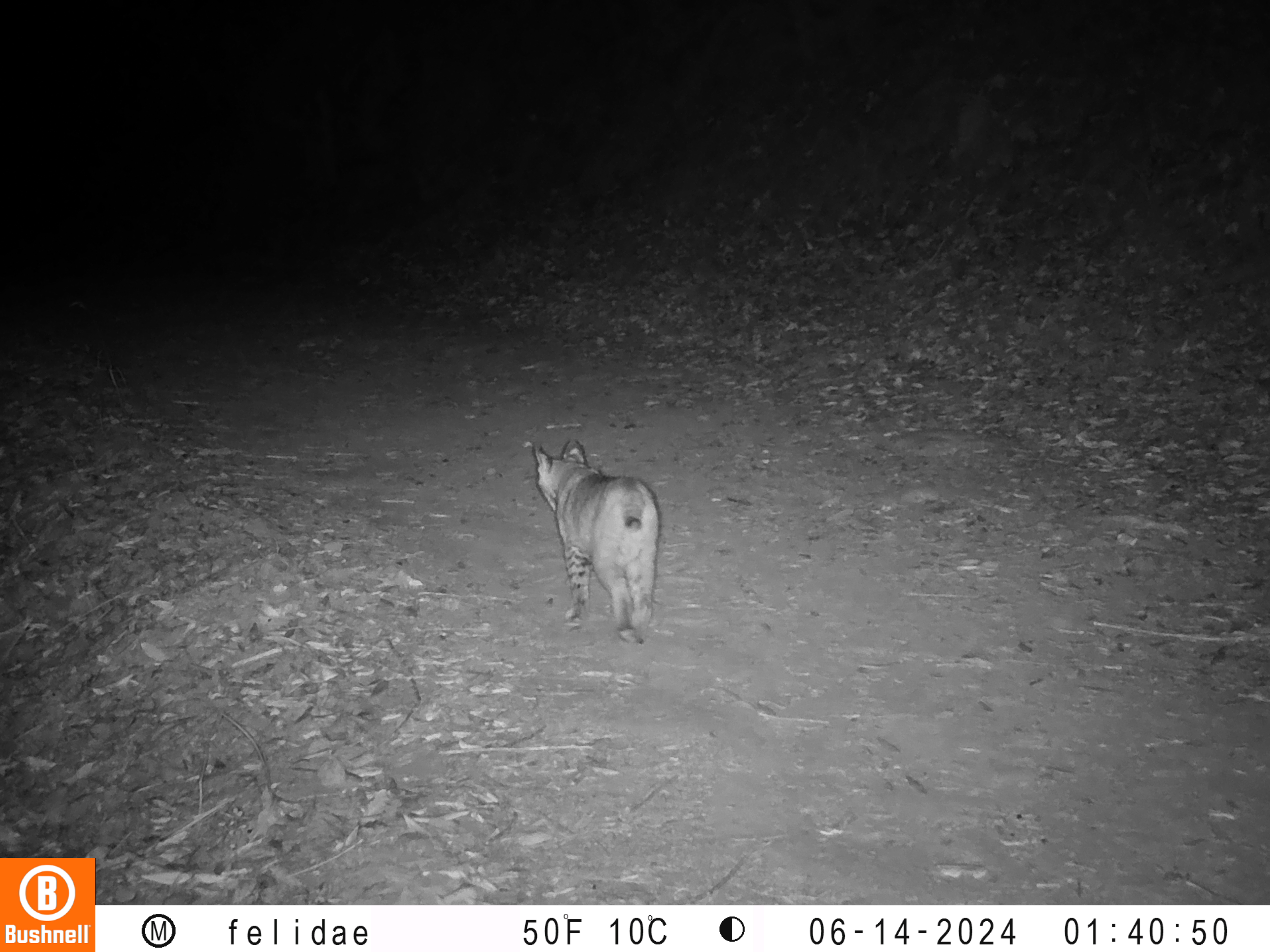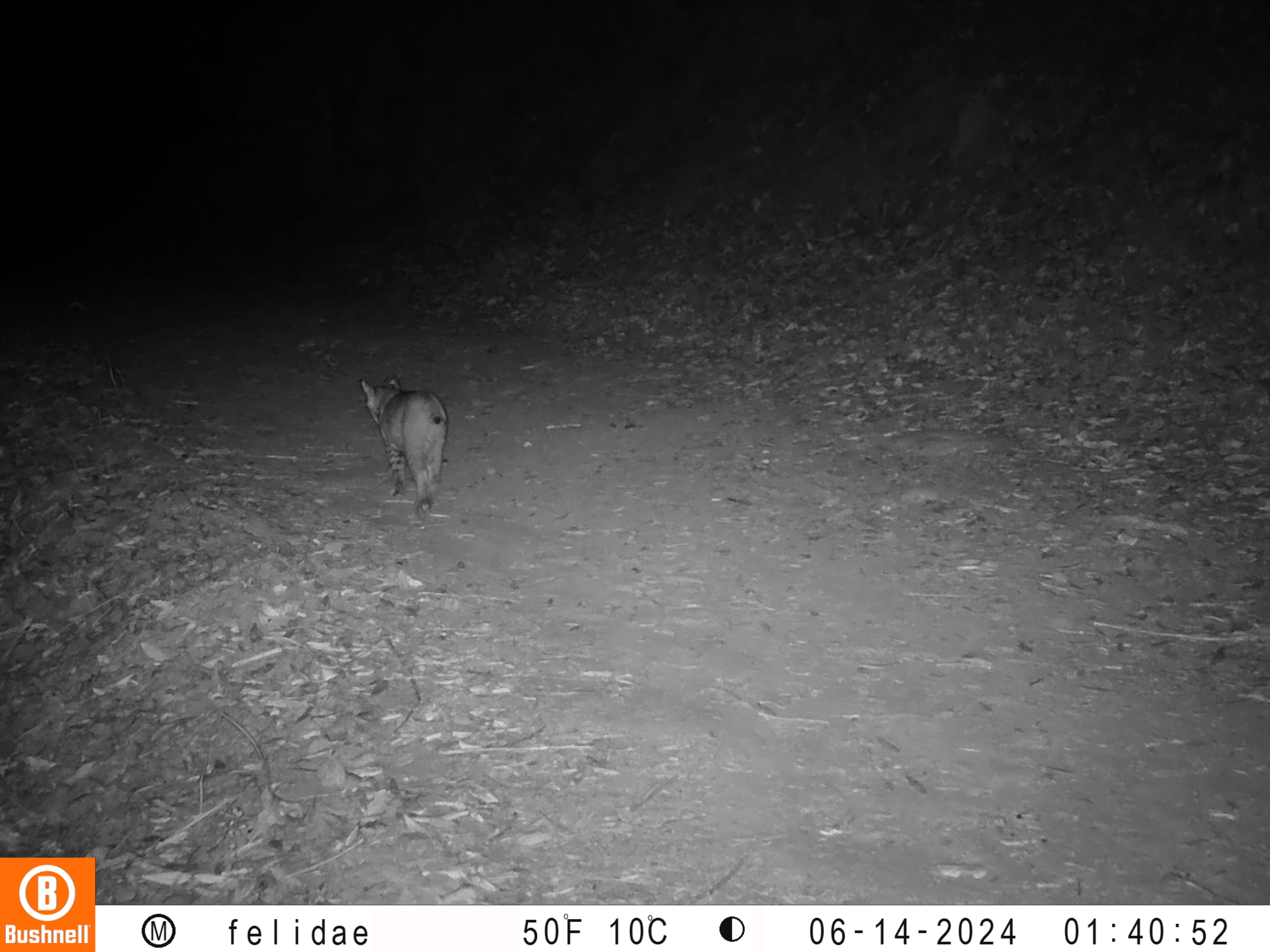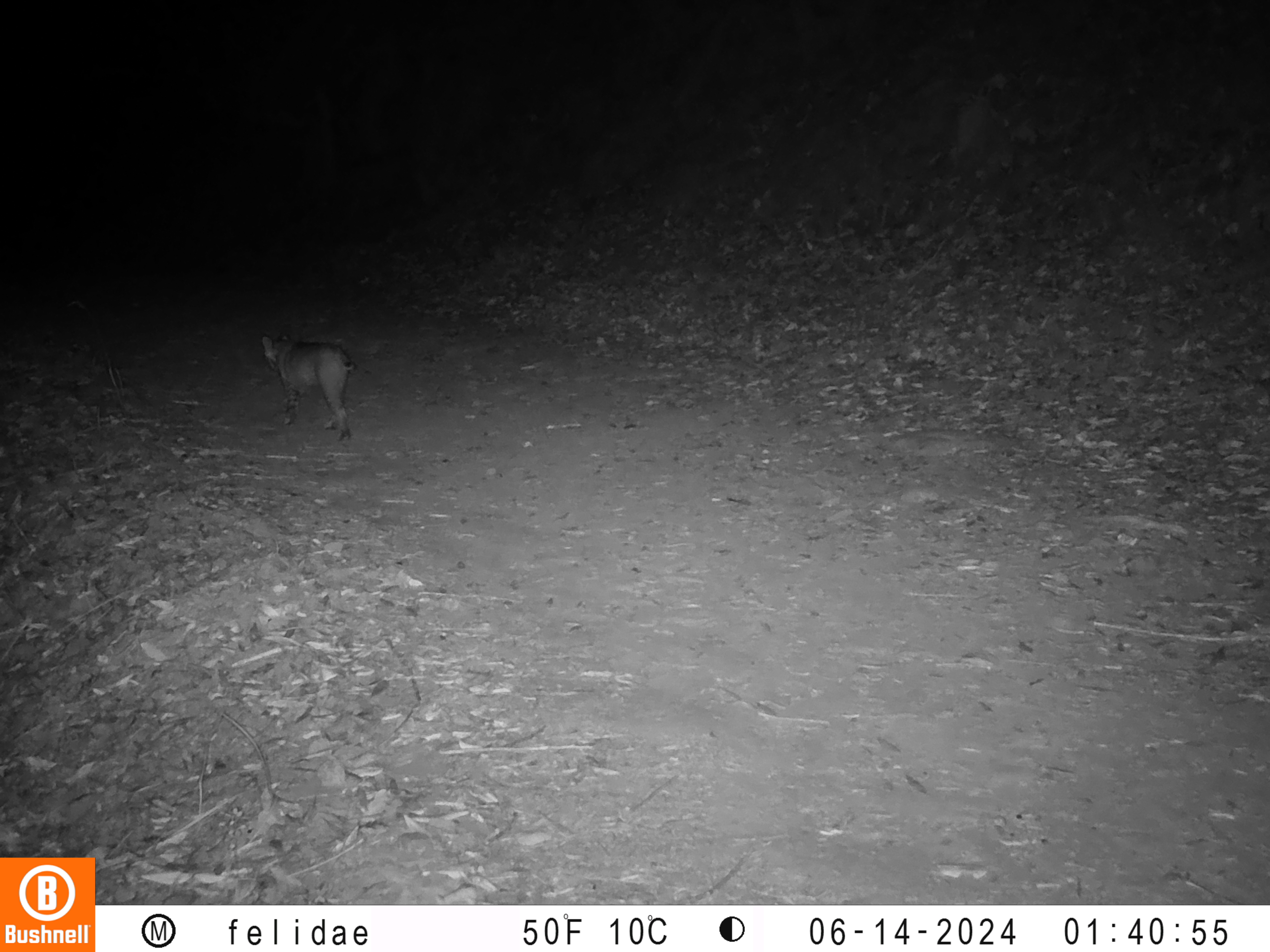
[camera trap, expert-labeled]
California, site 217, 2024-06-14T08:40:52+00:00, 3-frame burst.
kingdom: Animalia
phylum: Chordata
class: Mammalia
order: Carnivora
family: Felidae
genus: Lynx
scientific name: Lynx rufus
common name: bobcat